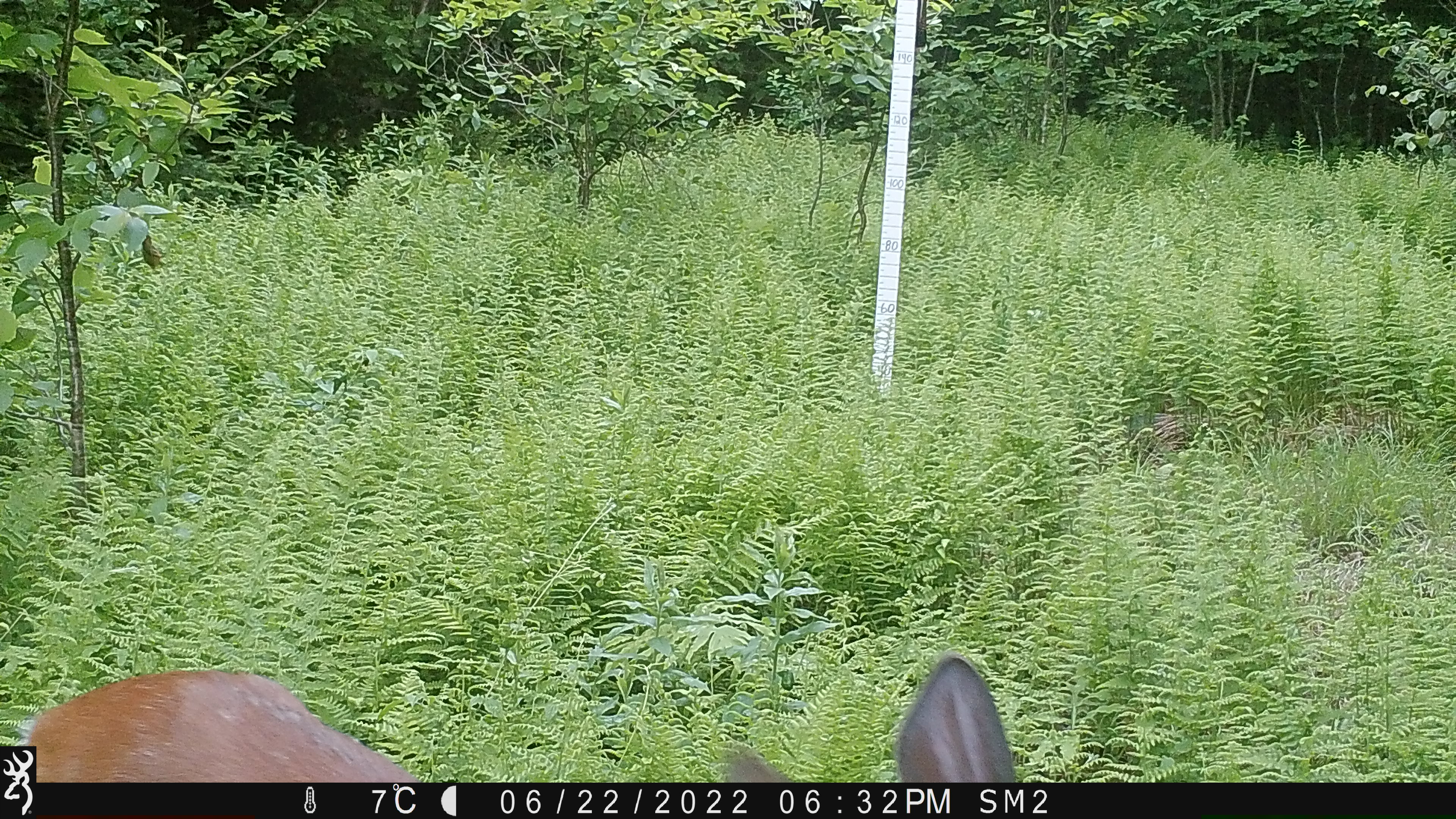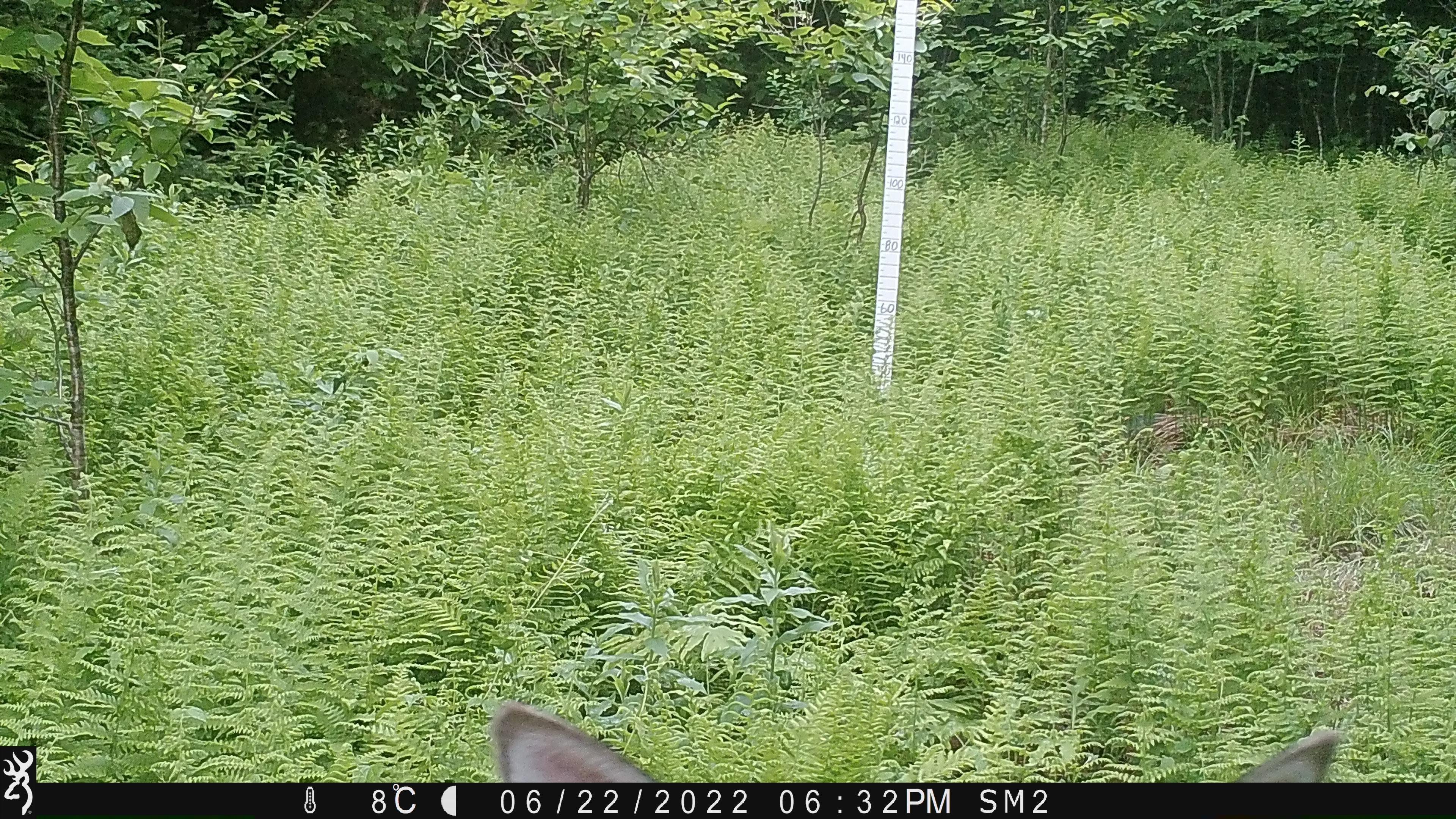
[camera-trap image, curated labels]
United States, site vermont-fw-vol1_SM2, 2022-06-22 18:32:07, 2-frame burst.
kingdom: Animalia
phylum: Chordata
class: Mammalia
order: Artiodactyla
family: Cervidae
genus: Odocoileus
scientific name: Odocoileus virginianus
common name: white-tailed deer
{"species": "white-tailed deer (Odocoileus virginianus)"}